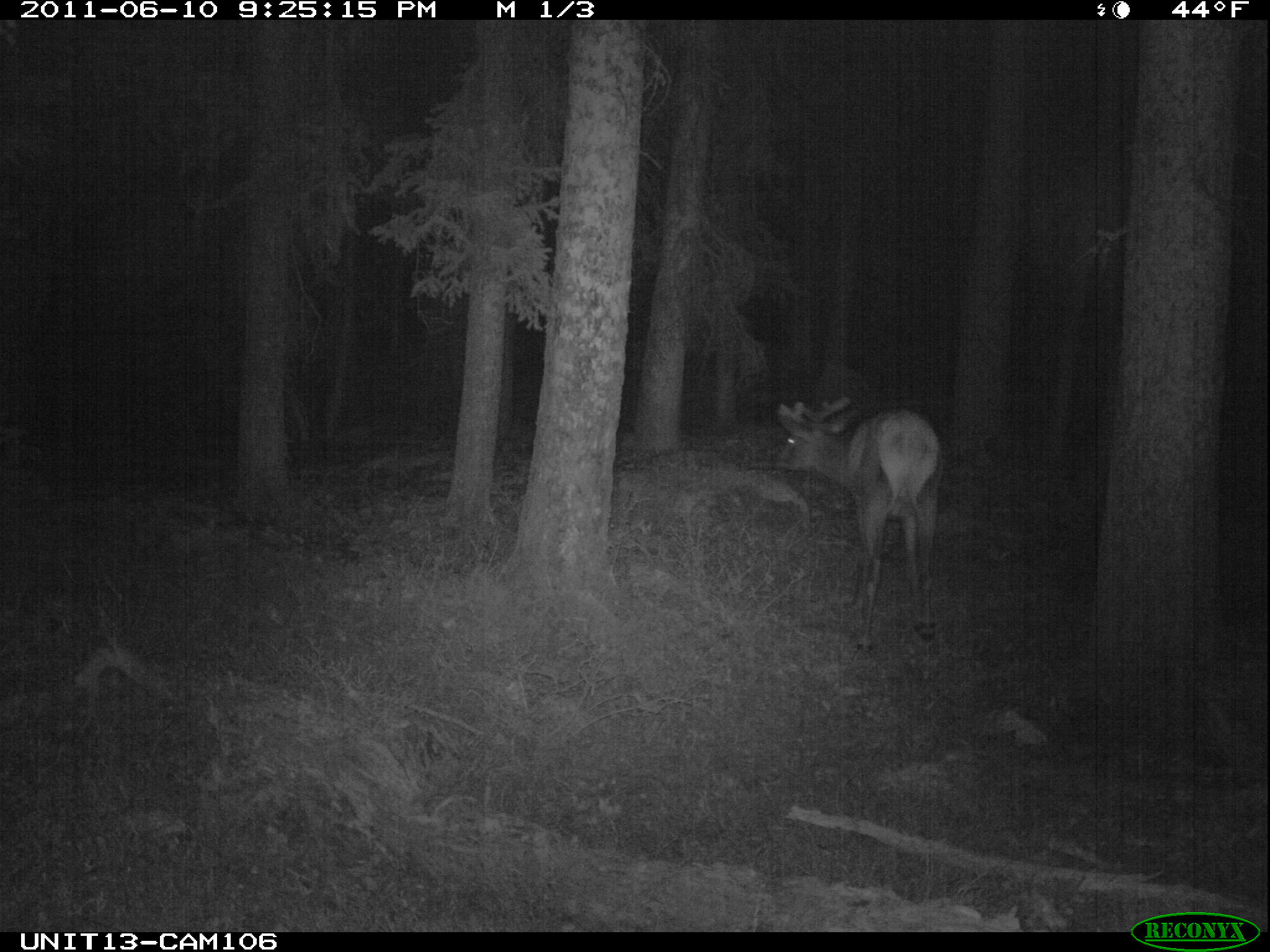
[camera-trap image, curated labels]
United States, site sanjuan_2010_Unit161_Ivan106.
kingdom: Animalia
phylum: Chordata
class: Mammalia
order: Artiodactyla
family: Cervidae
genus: Cervus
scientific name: Cervus elaphus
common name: red deer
Cervus elaphus (red deer).